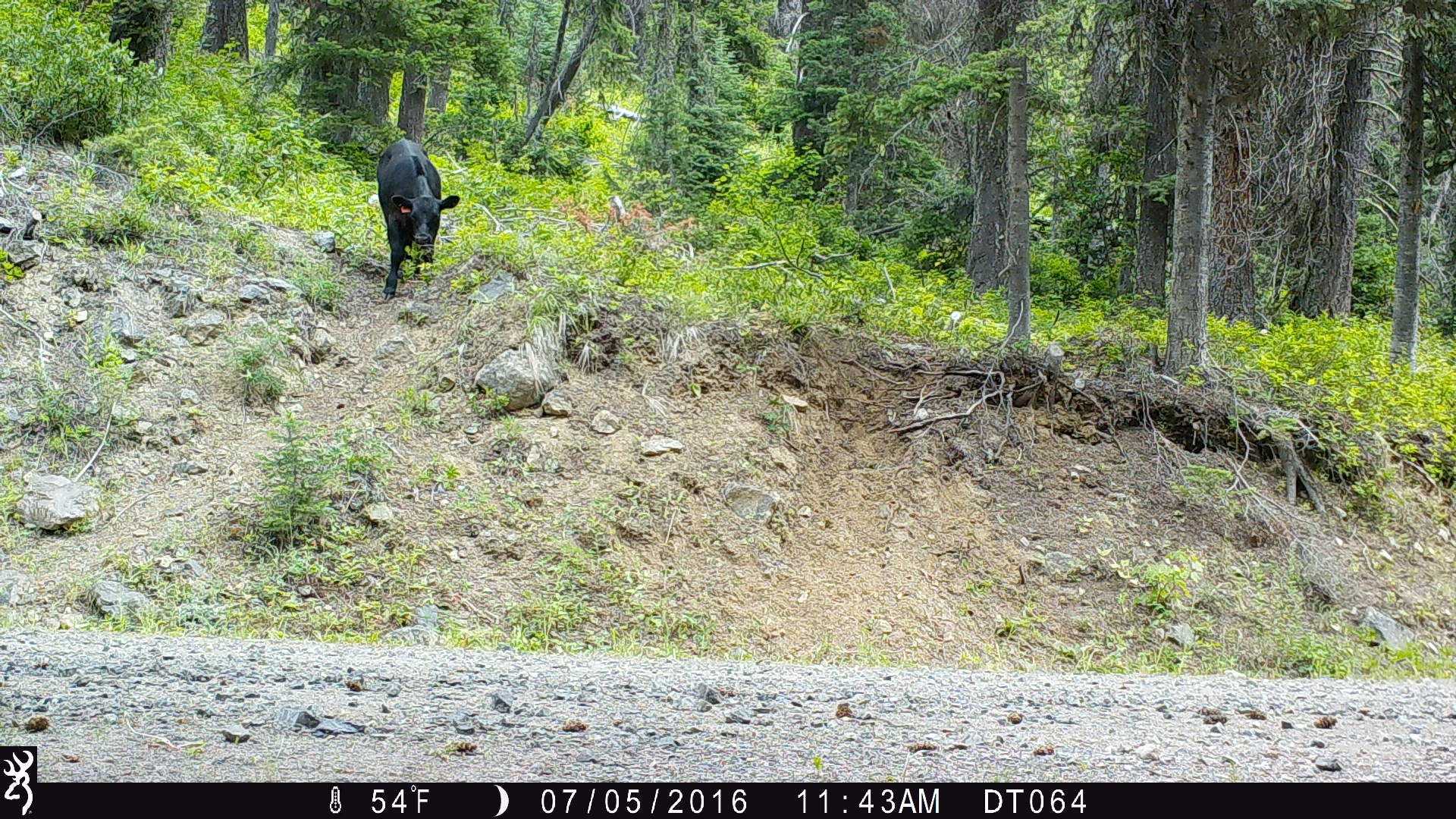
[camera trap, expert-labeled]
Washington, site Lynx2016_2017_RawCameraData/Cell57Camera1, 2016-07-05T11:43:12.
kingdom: Animalia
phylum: Chordata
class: Mammalia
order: Artiodactyla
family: Bovidae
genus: Bos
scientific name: Bos taurus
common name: domestic cattle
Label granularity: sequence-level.